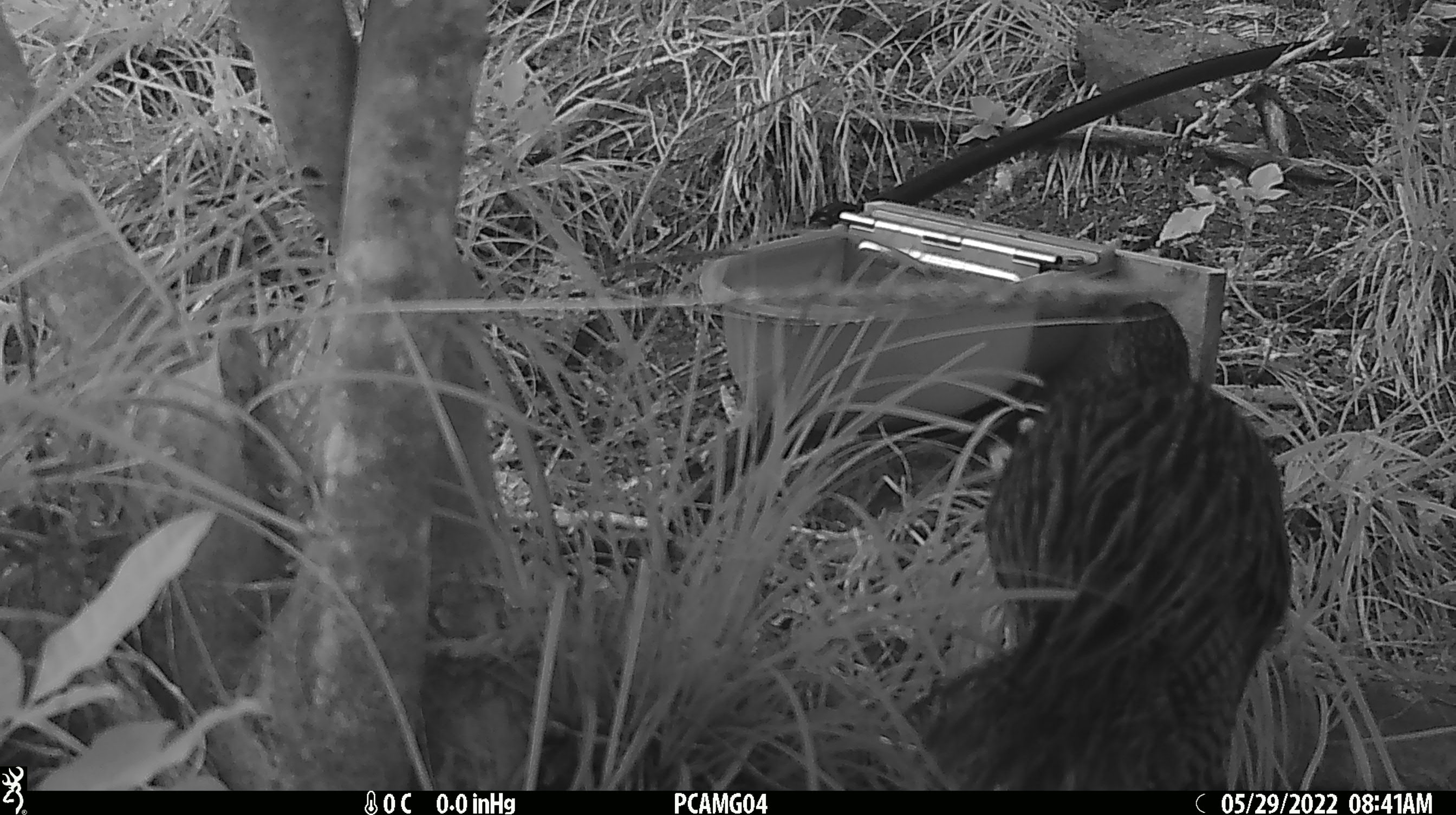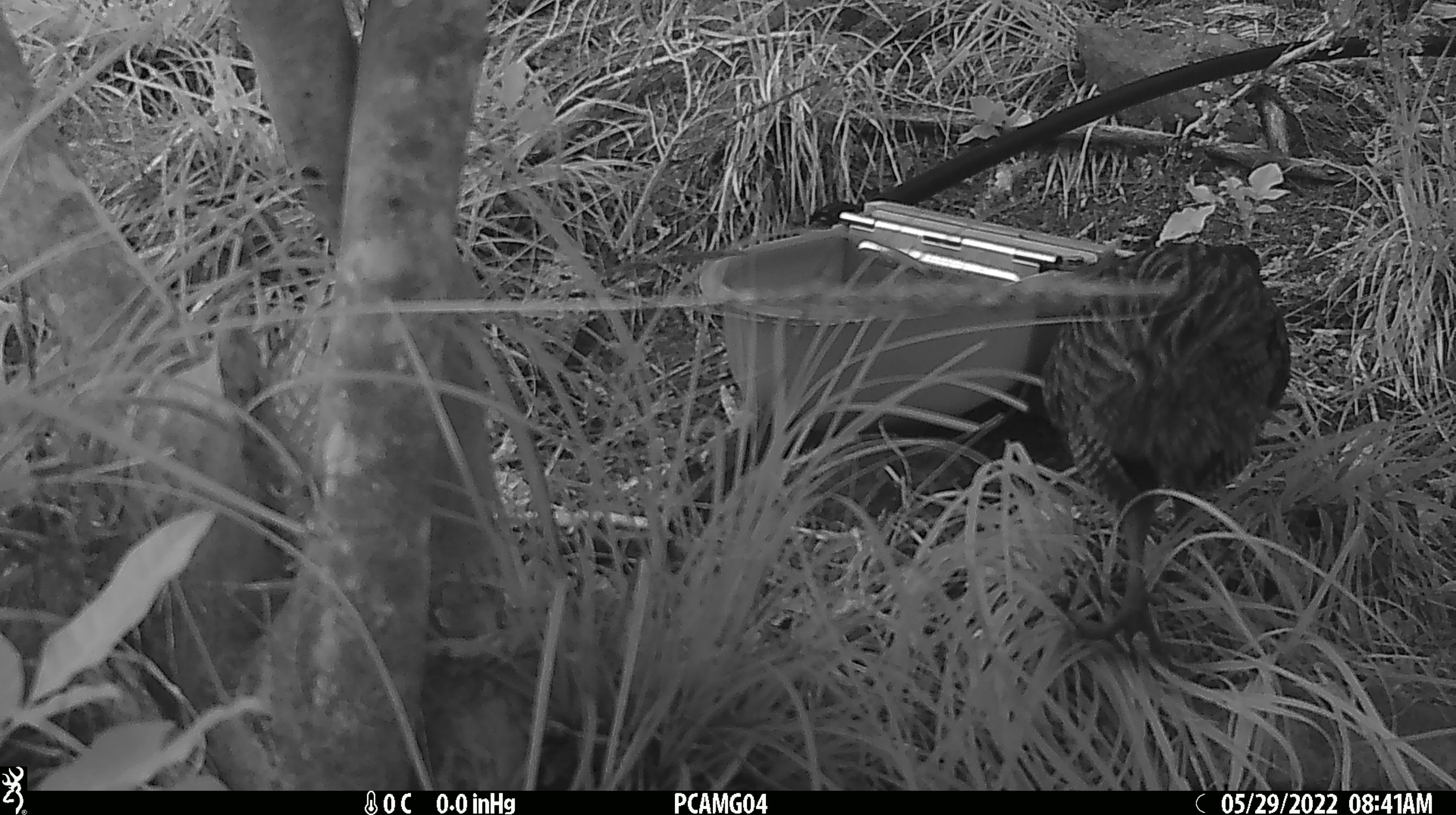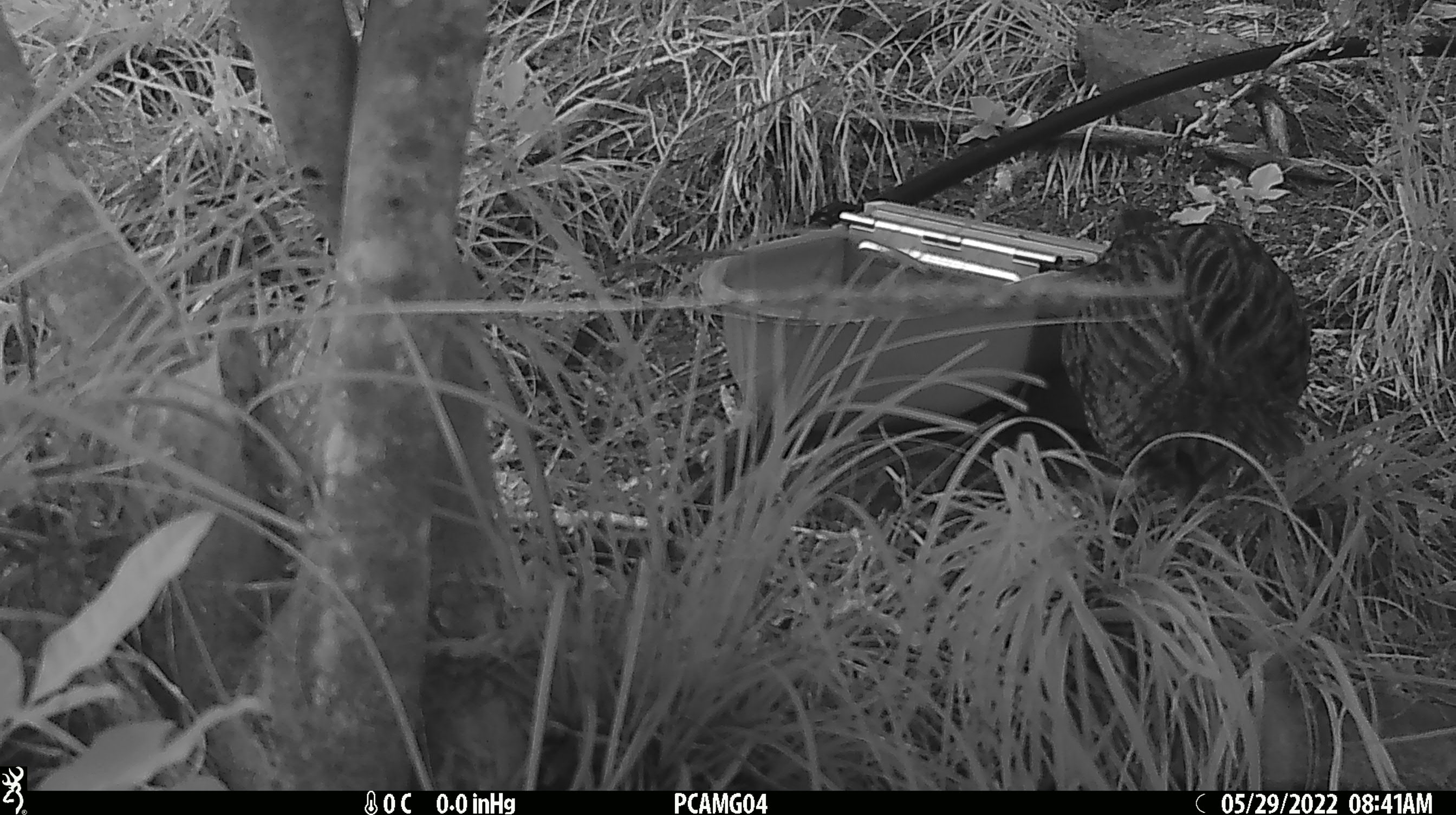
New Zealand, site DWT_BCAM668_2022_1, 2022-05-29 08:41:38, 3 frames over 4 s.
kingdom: Animalia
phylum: Chordata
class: Aves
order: Gruiformes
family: Rallidae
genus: Gallirallus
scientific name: Gallirallus australis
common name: weka